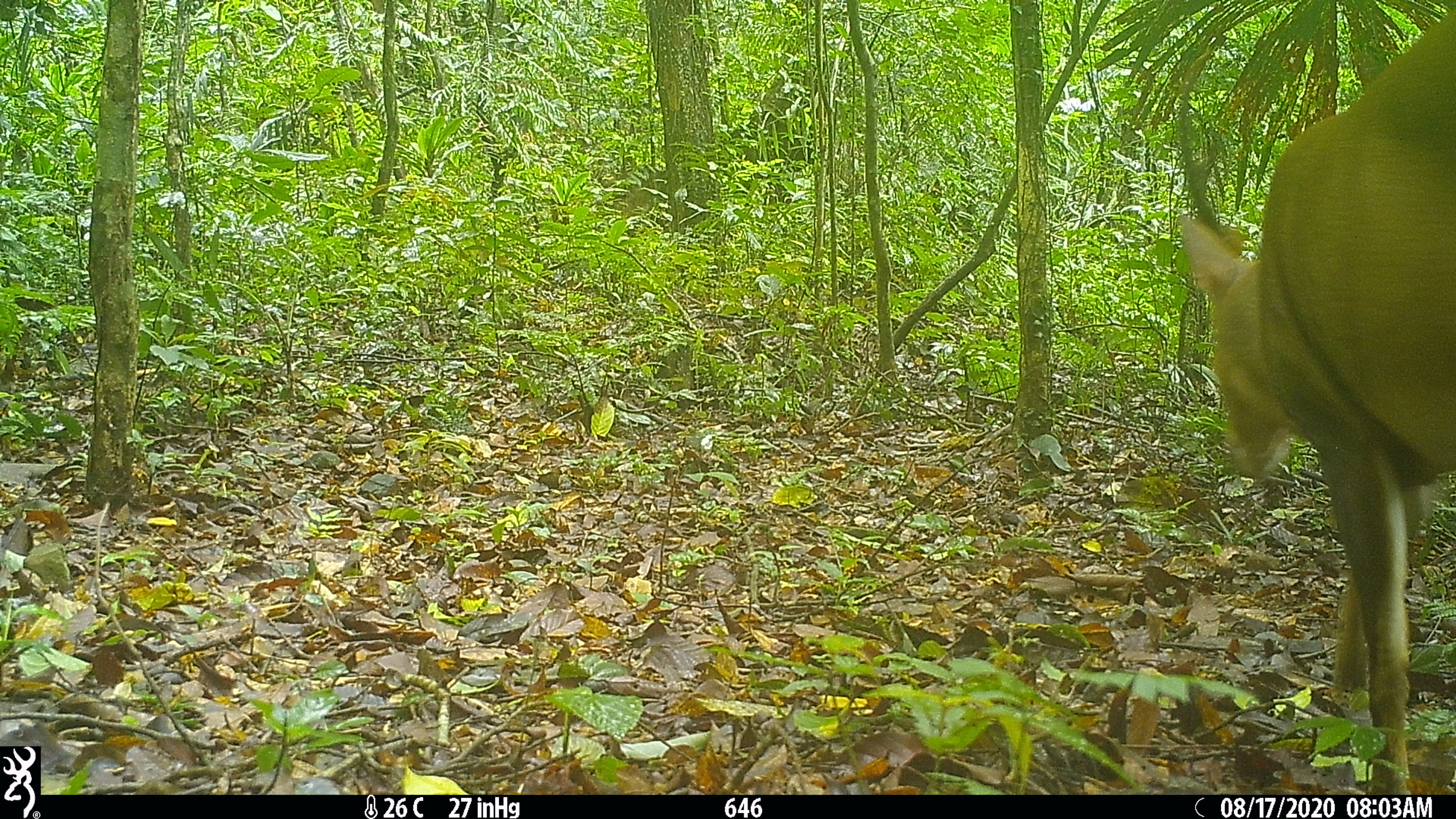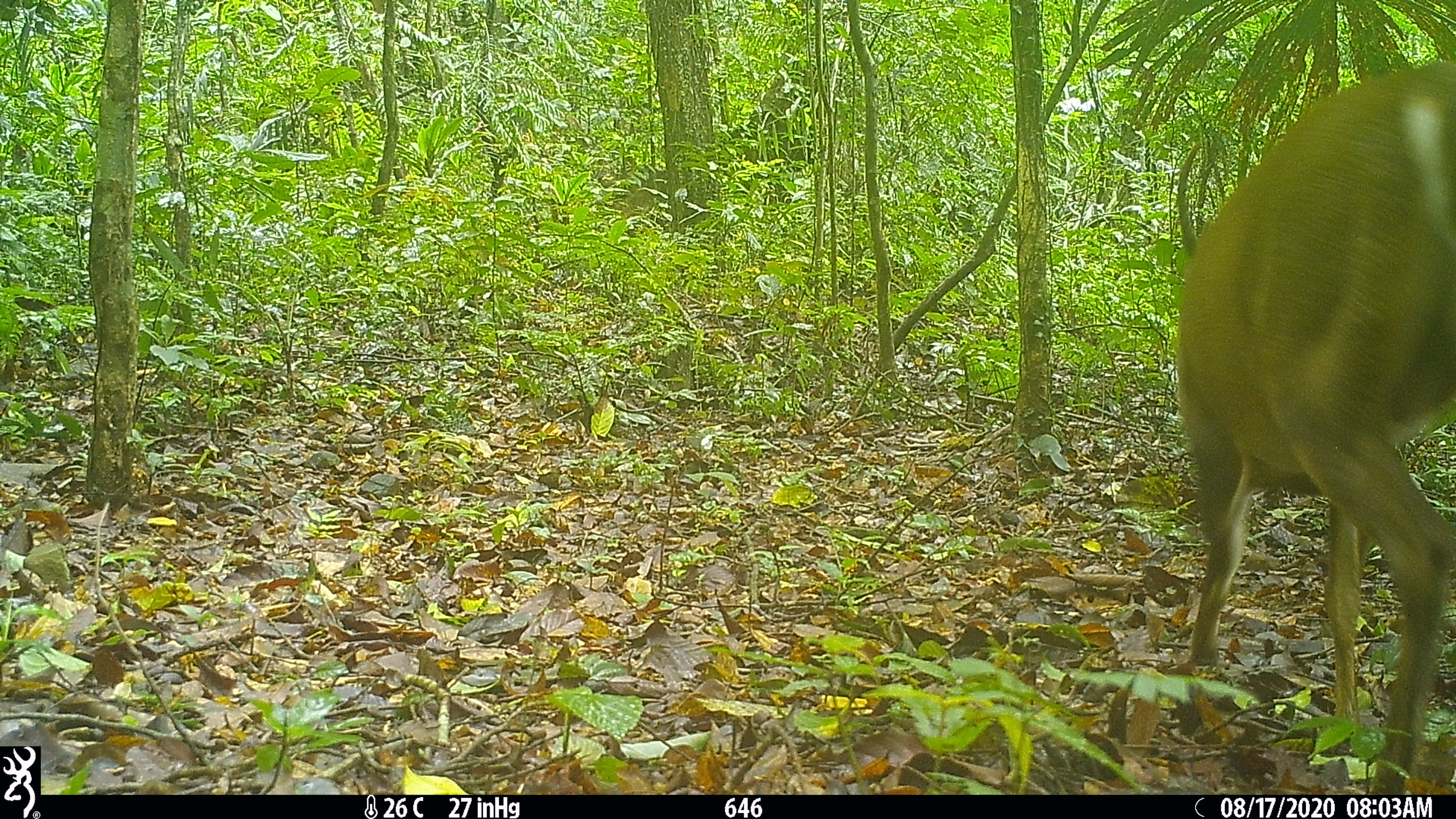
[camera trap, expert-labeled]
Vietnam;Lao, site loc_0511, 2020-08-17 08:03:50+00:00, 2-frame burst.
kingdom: Animalia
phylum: Chordata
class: Mammalia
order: Artiodactyla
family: Cervidae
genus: Muntiacus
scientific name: Muntiacus vuquangensis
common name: large-antlered muntjac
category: large antlered muntjac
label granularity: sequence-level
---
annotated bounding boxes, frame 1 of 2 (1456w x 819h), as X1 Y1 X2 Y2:
large antlered muntjac: 1174 8 1456 794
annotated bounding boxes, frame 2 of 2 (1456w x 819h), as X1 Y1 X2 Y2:
large antlered muntjac: 1173 58 1456 794